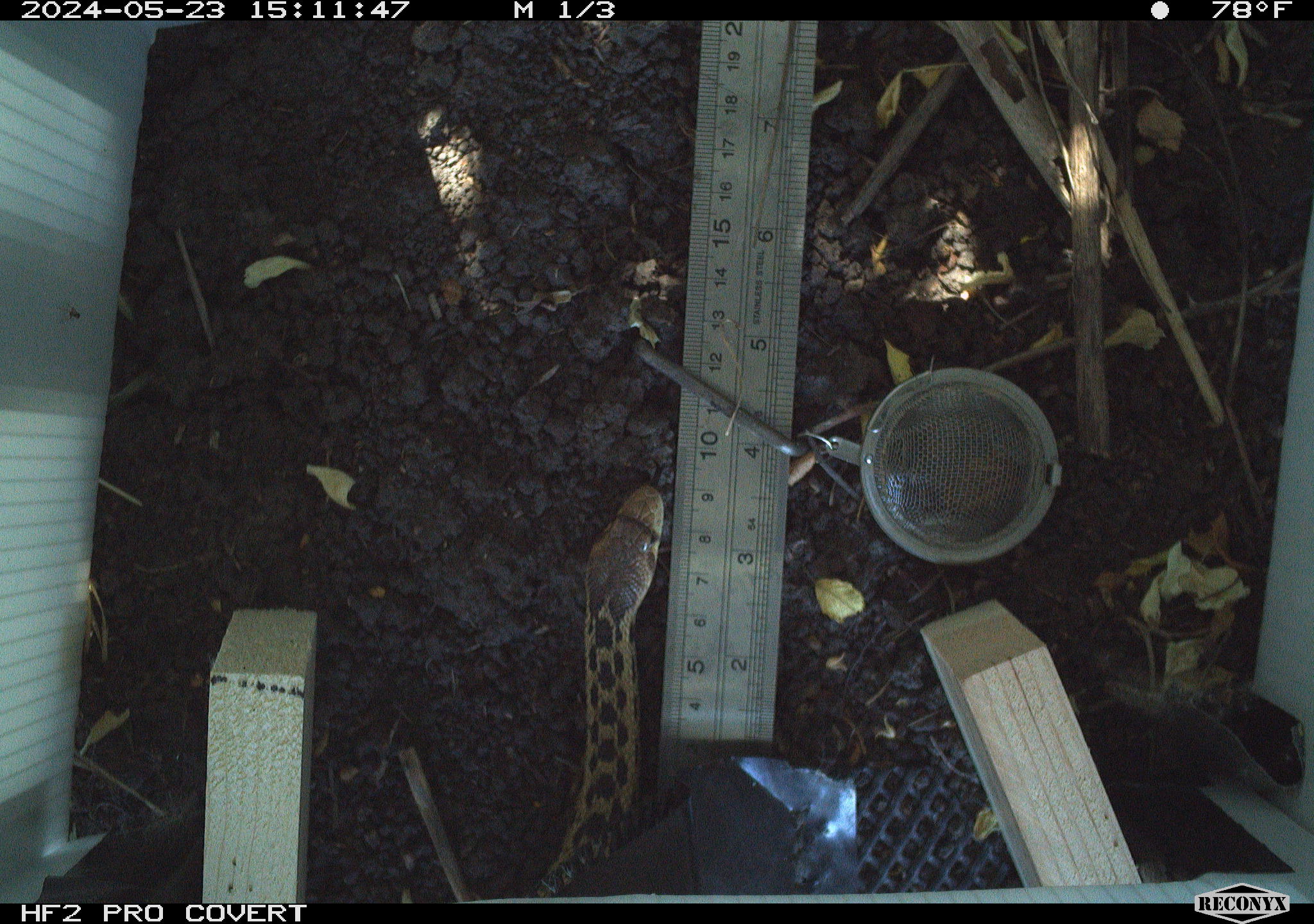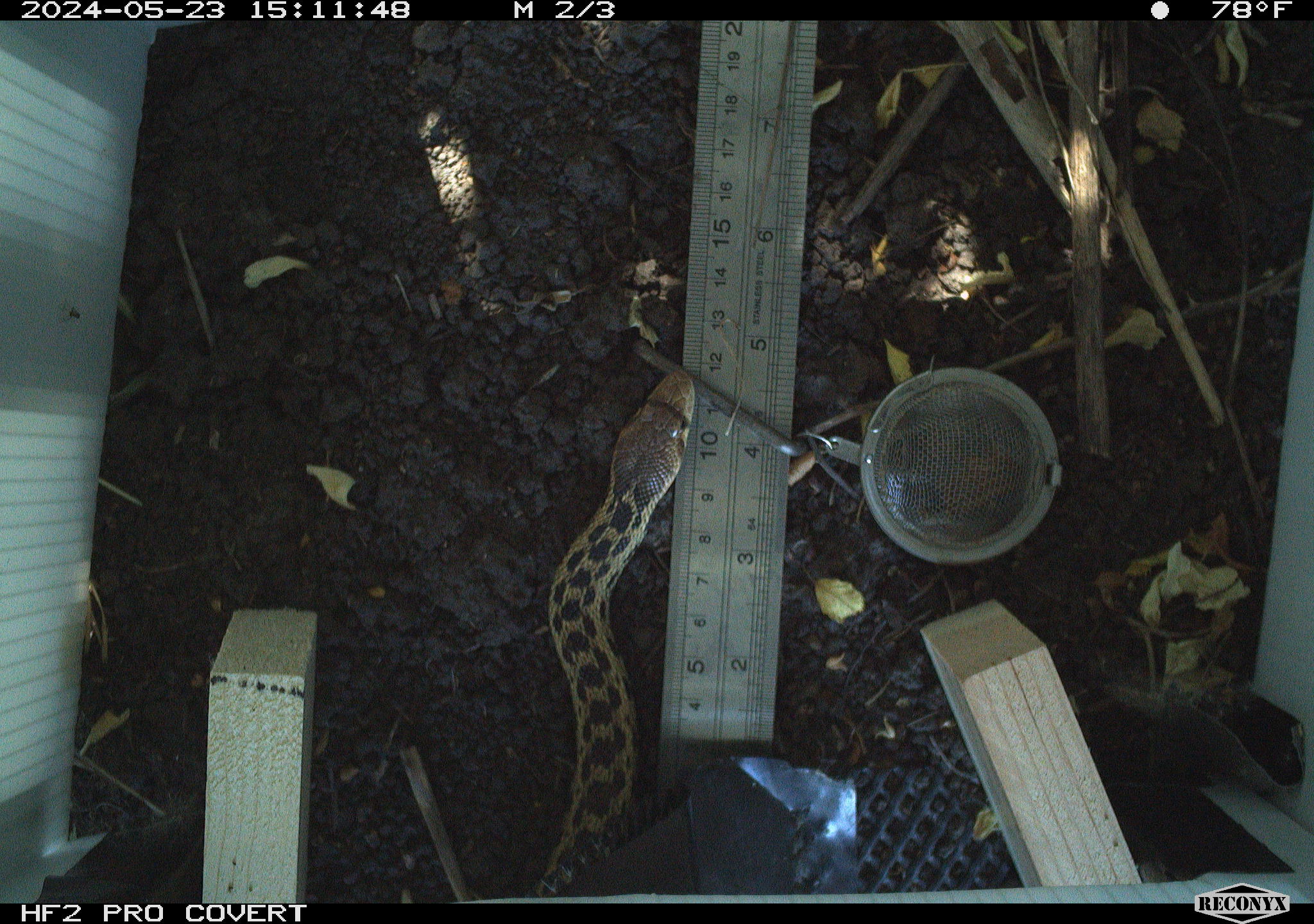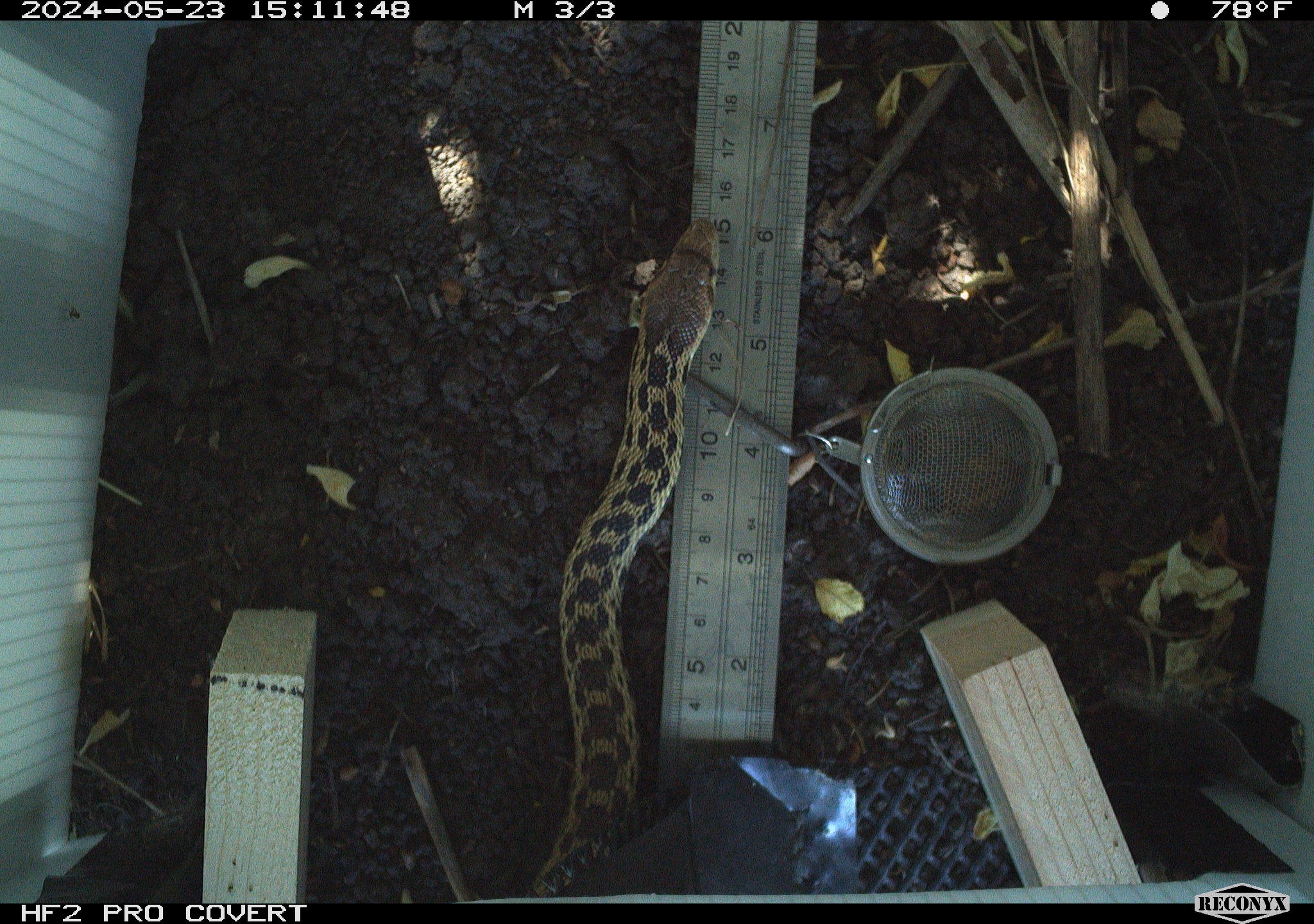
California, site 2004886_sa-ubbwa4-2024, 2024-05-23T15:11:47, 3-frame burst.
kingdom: Animalia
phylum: Chordata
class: Reptilia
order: Squamata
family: Colubridae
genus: Pituophis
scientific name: Pituophis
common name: bullsnakes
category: pituophis species